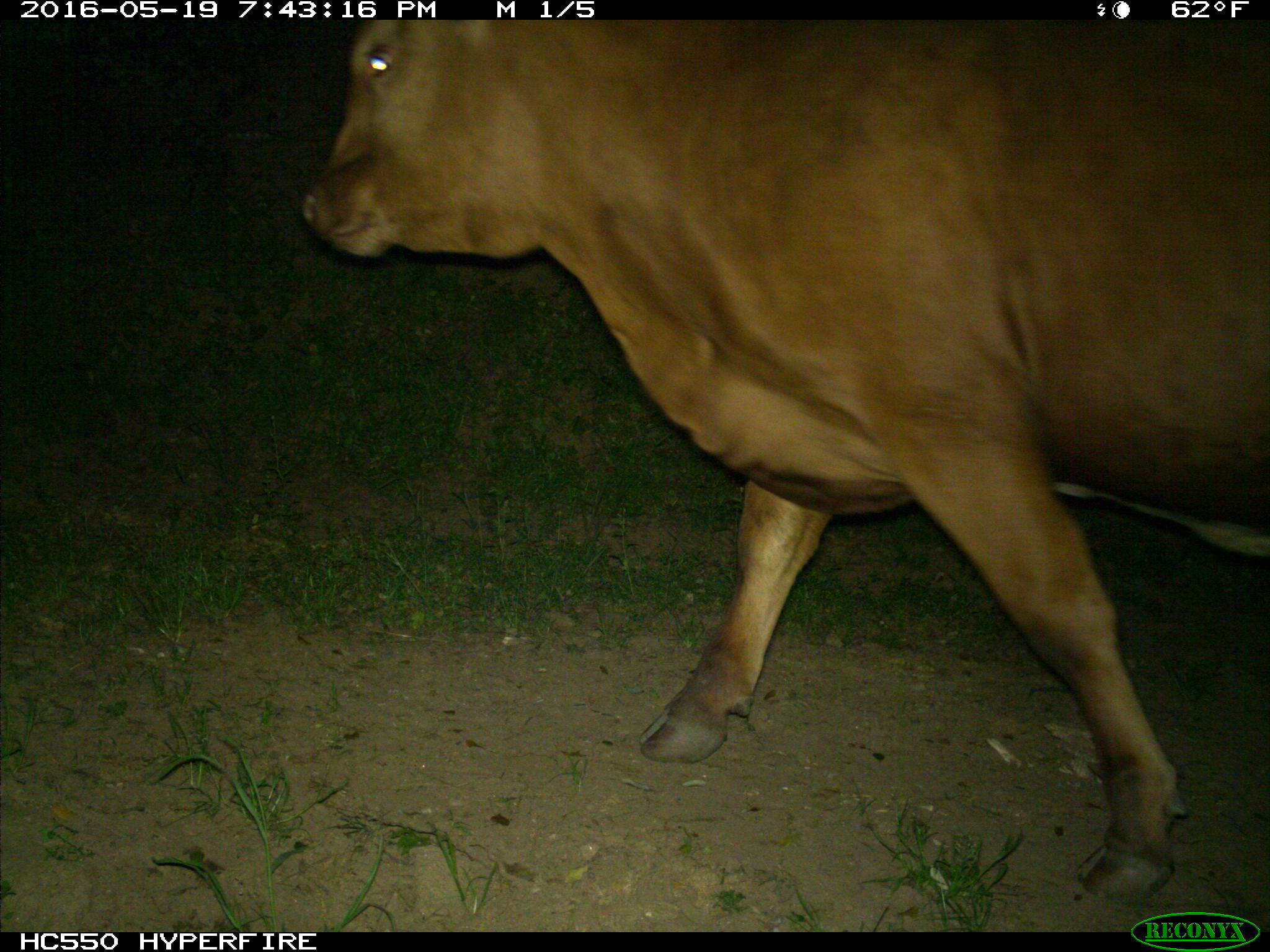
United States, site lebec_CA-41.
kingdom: Animalia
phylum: Chordata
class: Mammalia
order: Artiodactyla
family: Bovidae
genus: Bos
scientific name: Bos taurus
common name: domestic cow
Bos taurus (domestic cow).